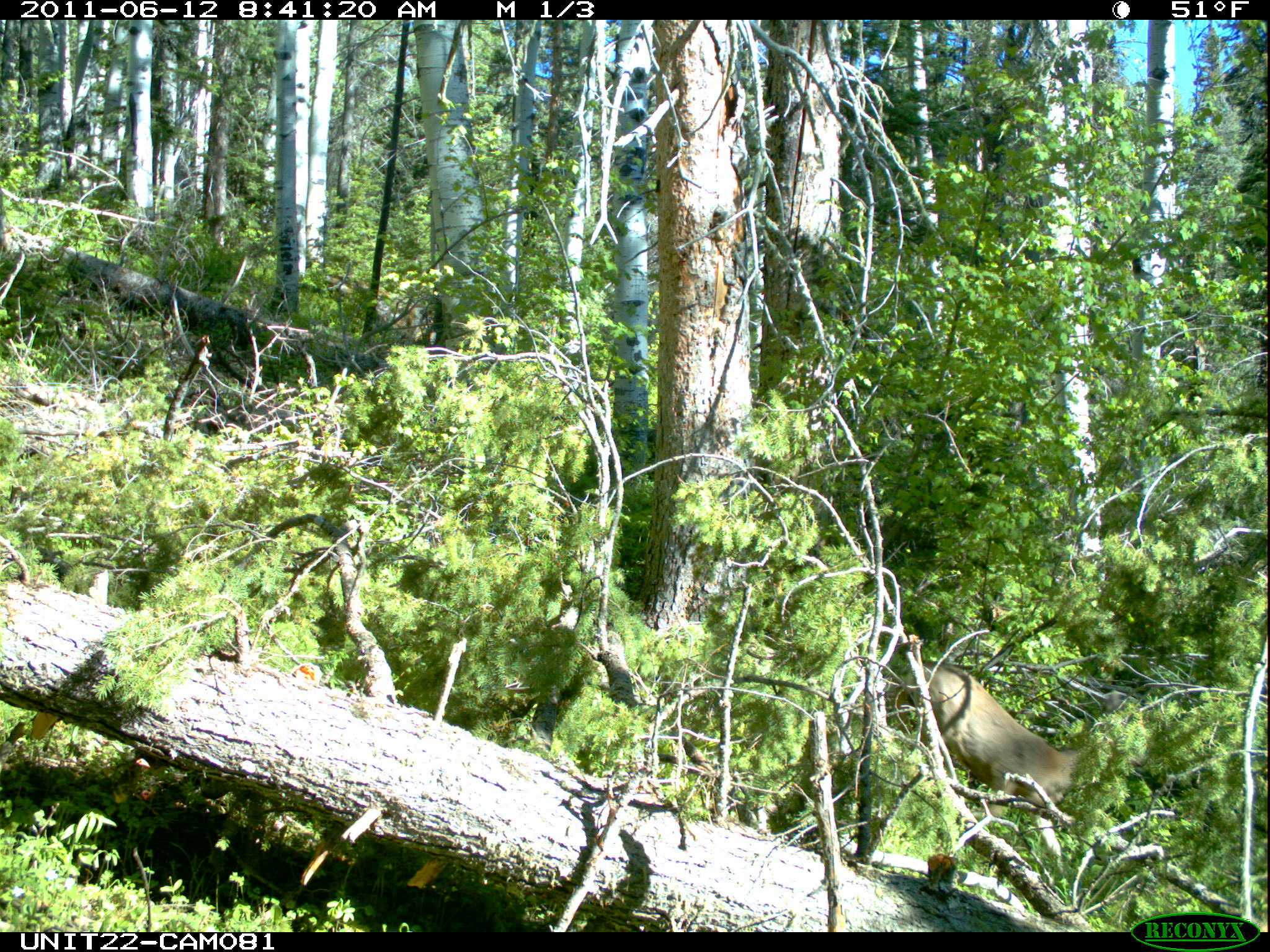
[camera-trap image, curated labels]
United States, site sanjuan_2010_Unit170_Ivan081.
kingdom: Animalia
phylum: Chordata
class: Mammalia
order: Artiodactyla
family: Cervidae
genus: Odocoileus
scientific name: Odocoileus hemionus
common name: mule deer